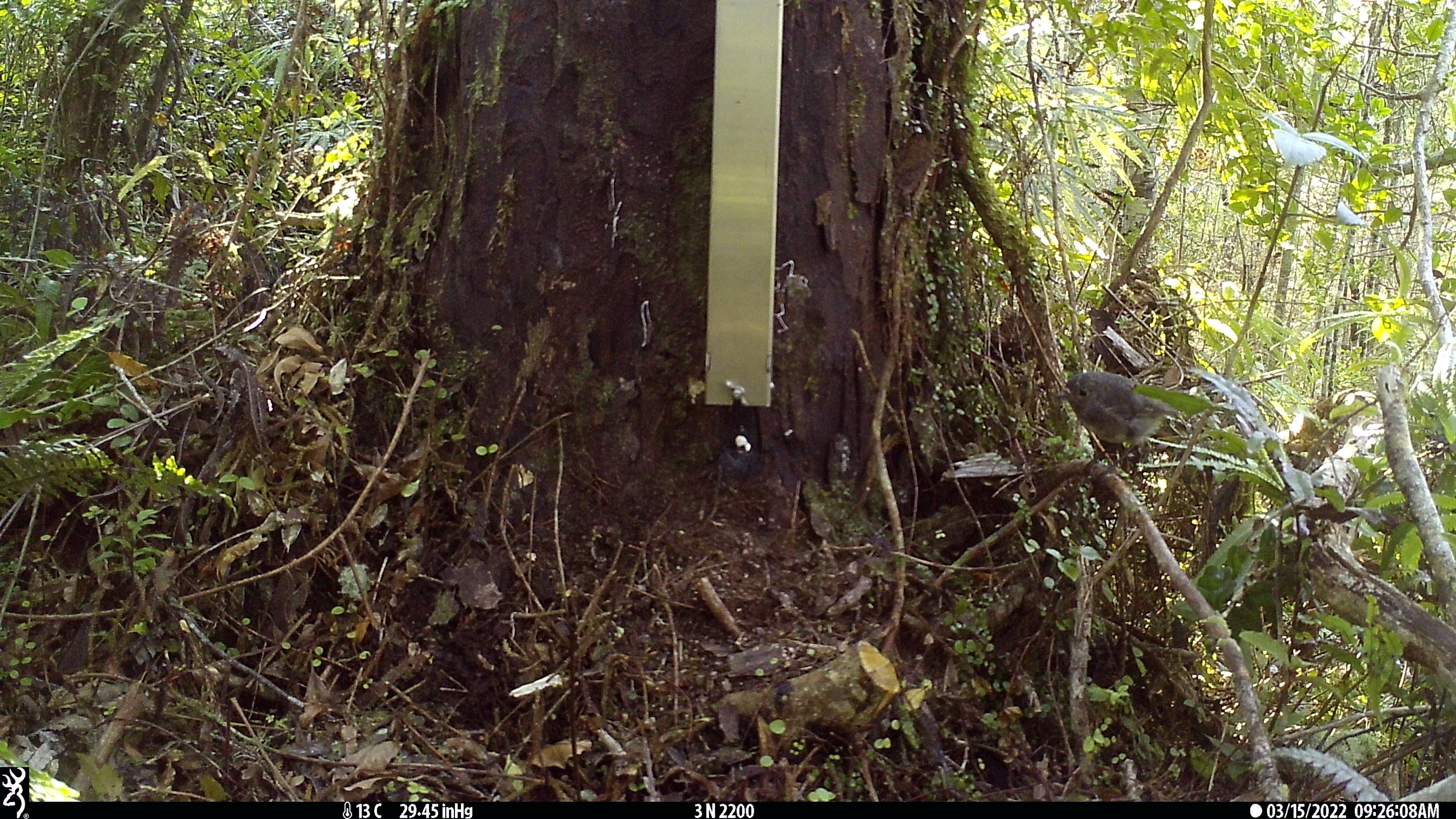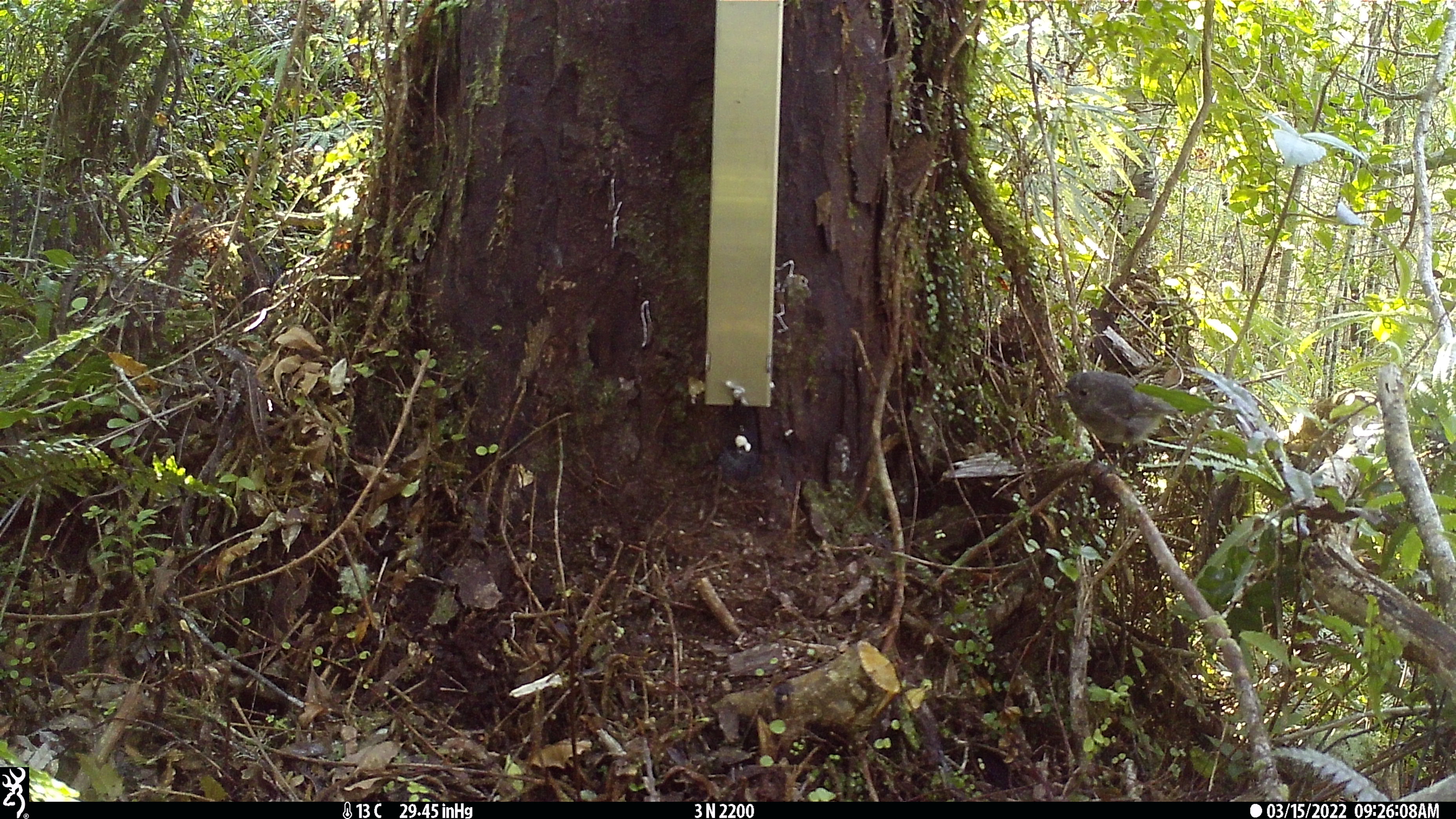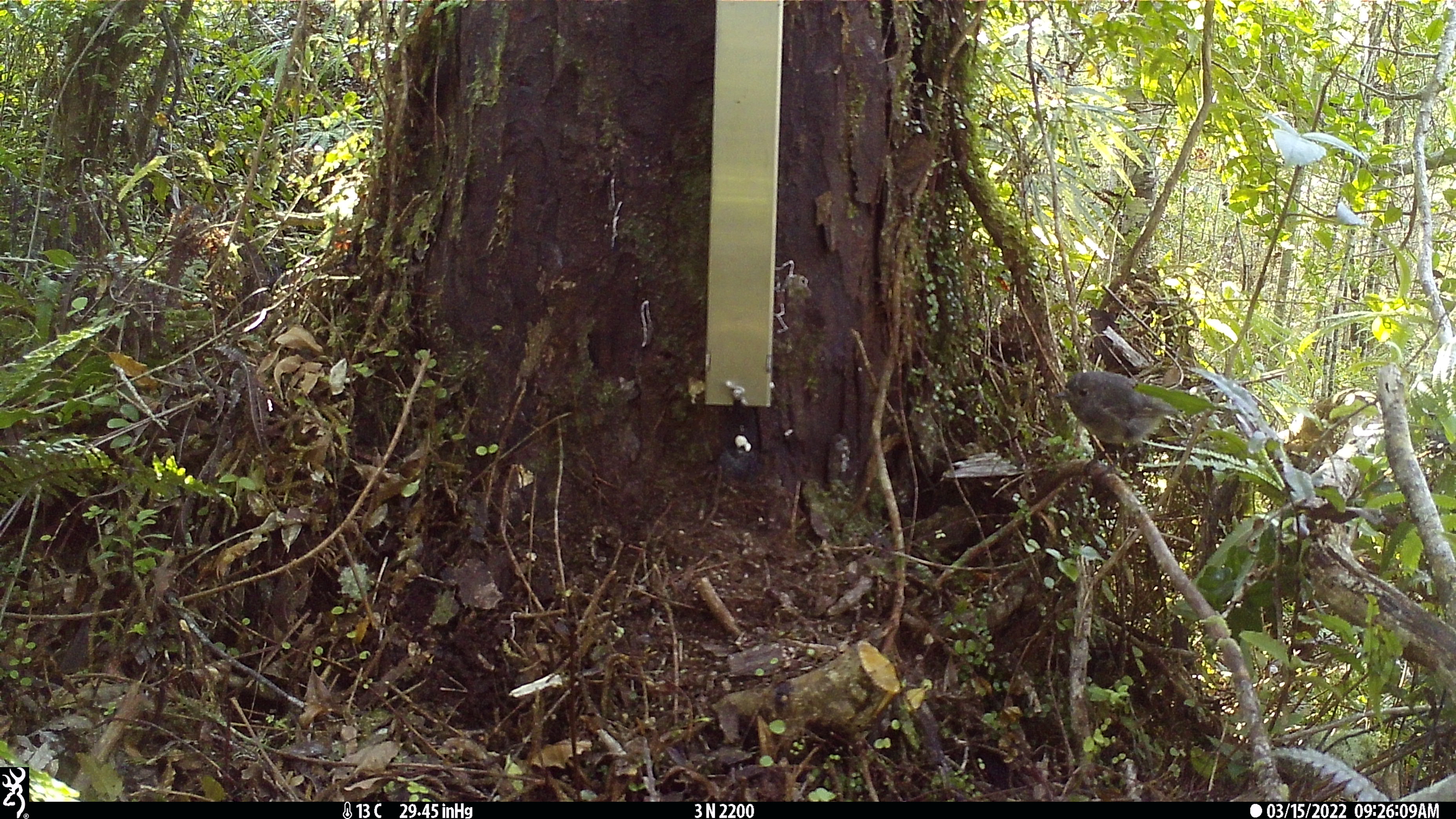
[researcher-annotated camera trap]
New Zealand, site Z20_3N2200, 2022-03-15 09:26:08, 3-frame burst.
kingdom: Animalia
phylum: Chordata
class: Aves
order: Passeriformes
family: Petroicidae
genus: Petroica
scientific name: Petroica macrocephala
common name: tomtit